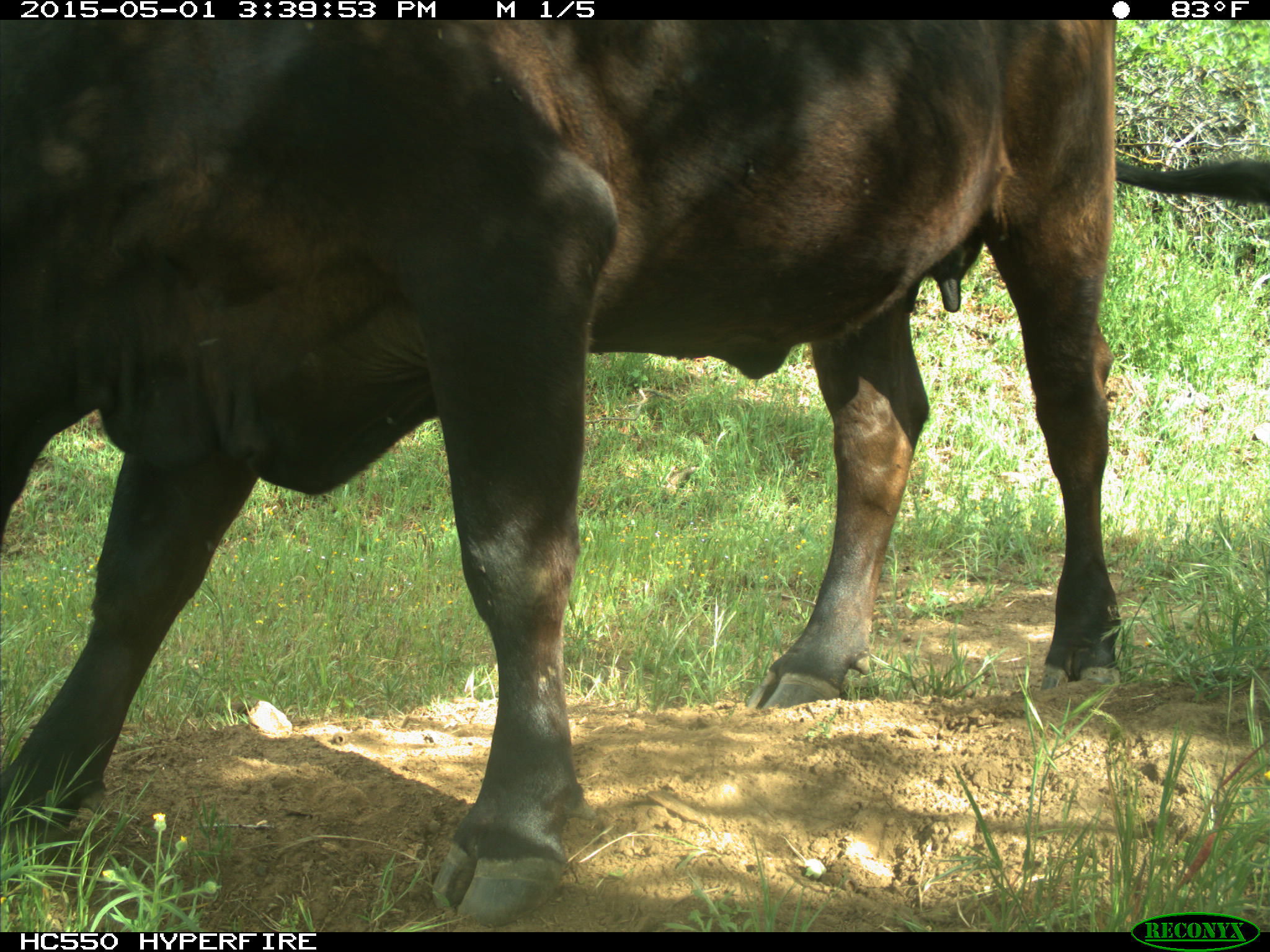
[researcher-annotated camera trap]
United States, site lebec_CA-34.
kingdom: Animalia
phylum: Chordata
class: Mammalia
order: Artiodactyla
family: Bovidae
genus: Bos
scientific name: Bos taurus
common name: domestic cow